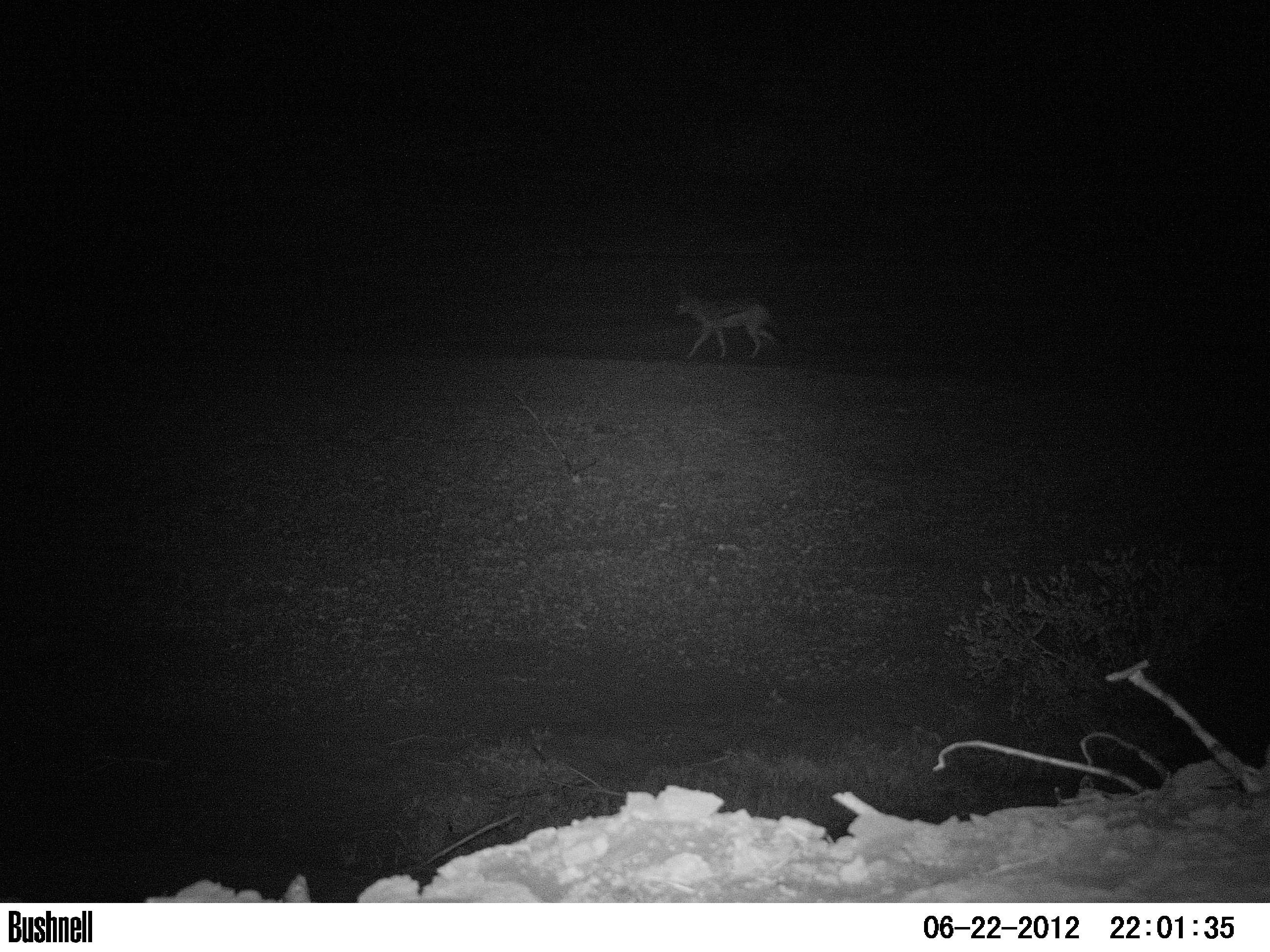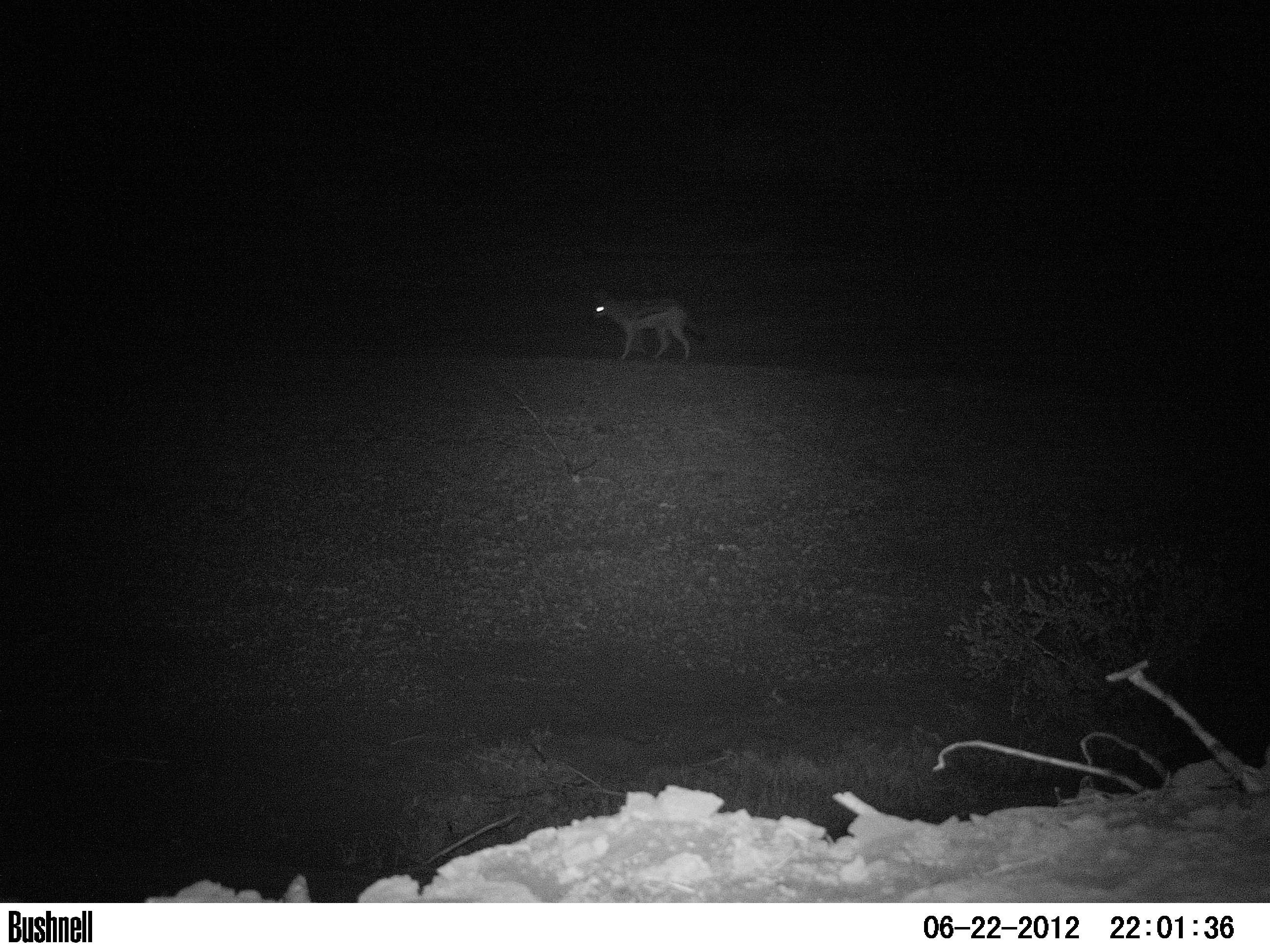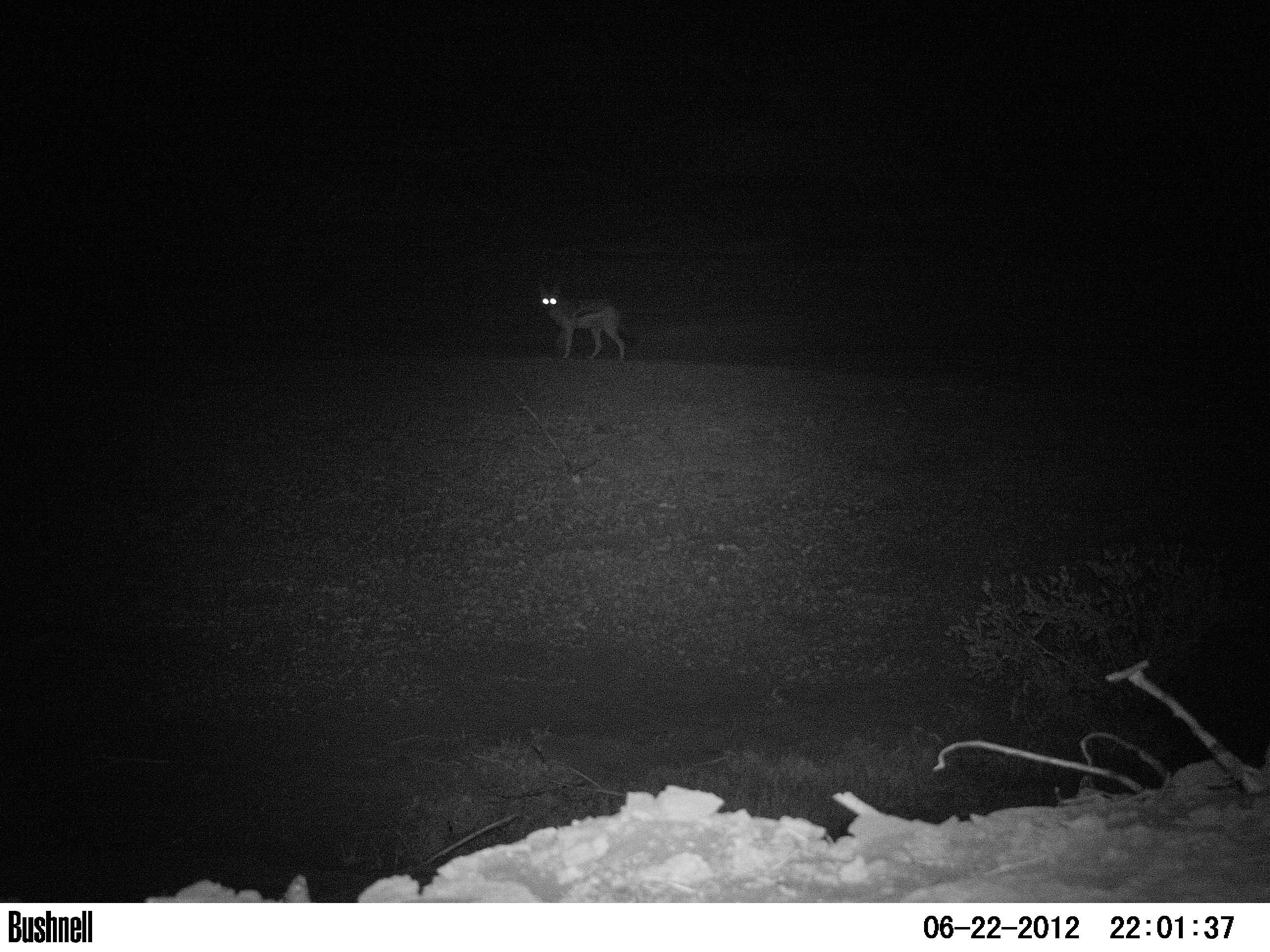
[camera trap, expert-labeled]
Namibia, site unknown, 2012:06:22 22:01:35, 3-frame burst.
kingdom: Animalia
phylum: Chordata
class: Mammalia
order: Carnivora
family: Canidae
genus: Lupulella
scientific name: Lupulella mesomelas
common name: black-backed jackal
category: canis mesomelas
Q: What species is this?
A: Canis mesomelas (black-backed jackal) (Lupulella mesomelas).